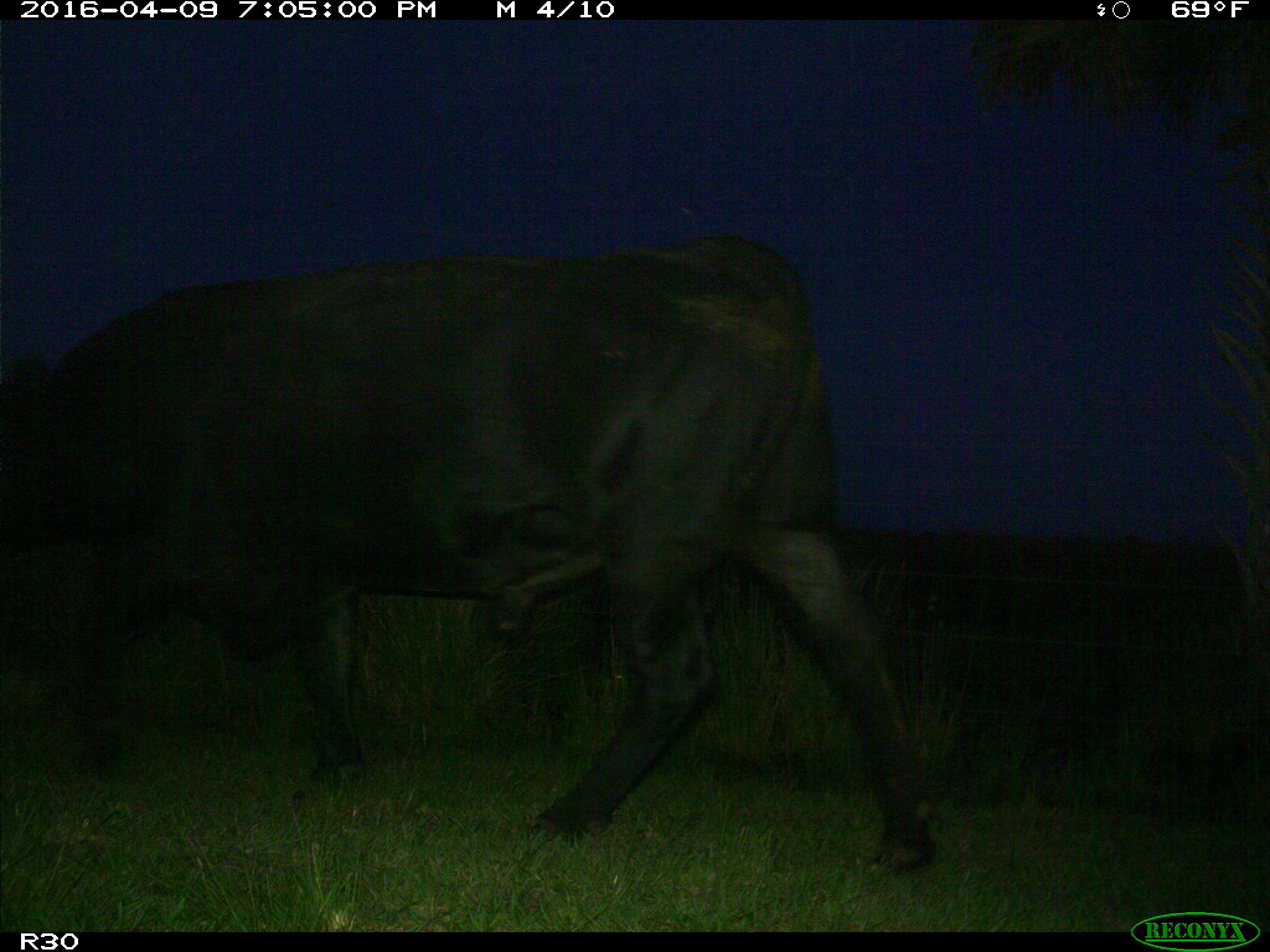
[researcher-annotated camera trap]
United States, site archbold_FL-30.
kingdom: Animalia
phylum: Chordata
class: Mammalia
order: Artiodactyla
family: Bovidae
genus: Bos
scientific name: Bos taurus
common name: domestic cow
Bos taurus (domestic cow).